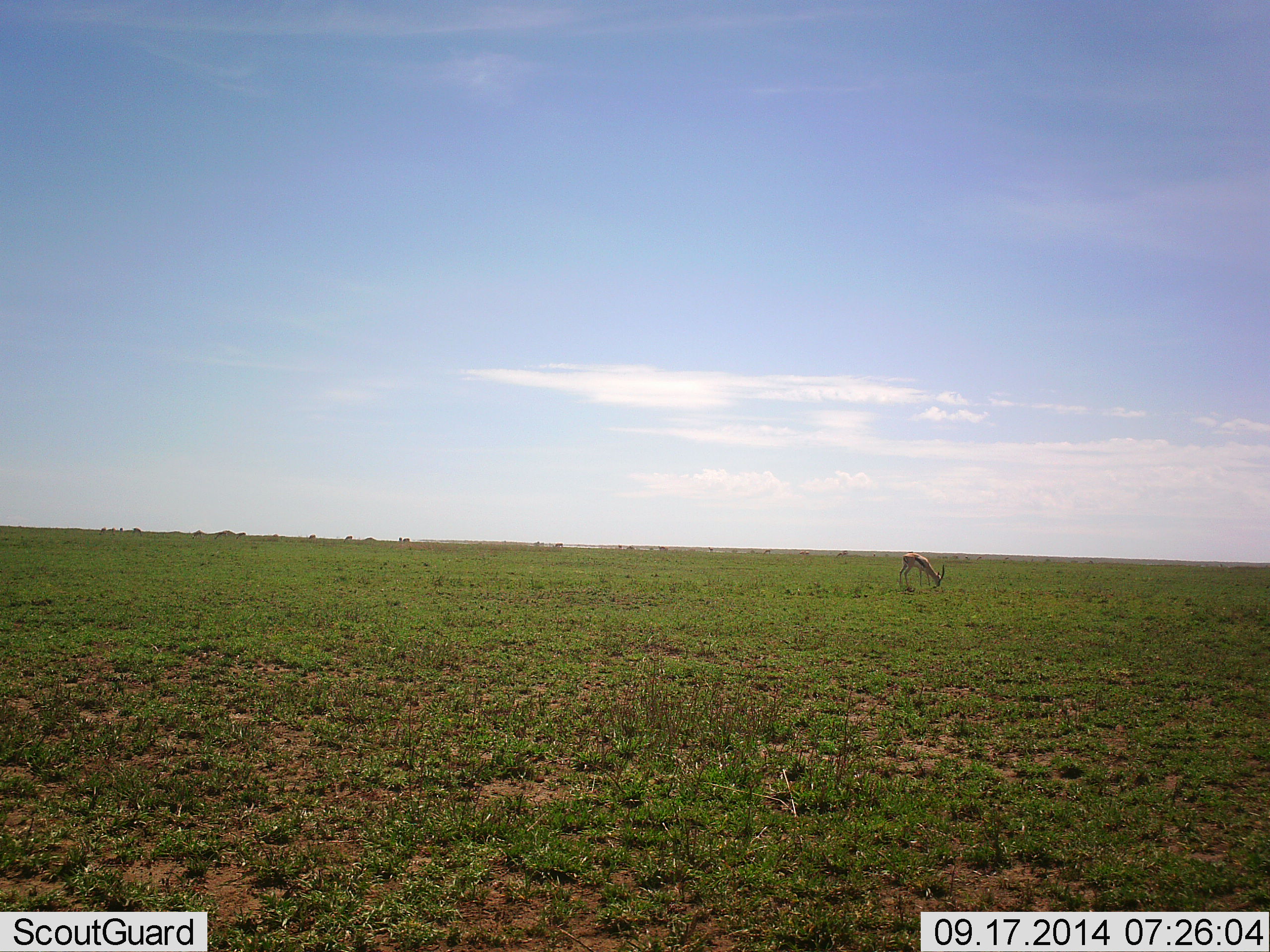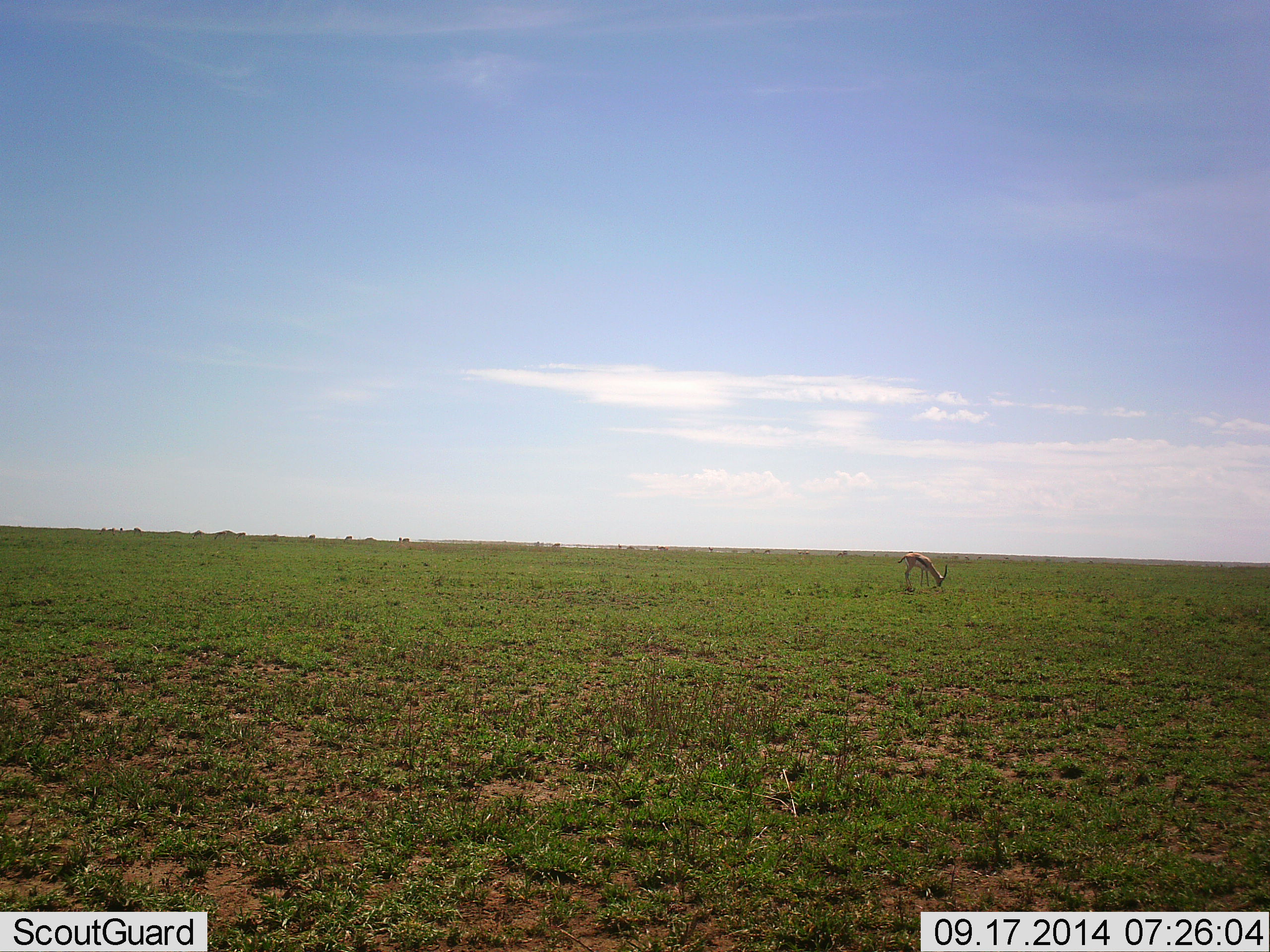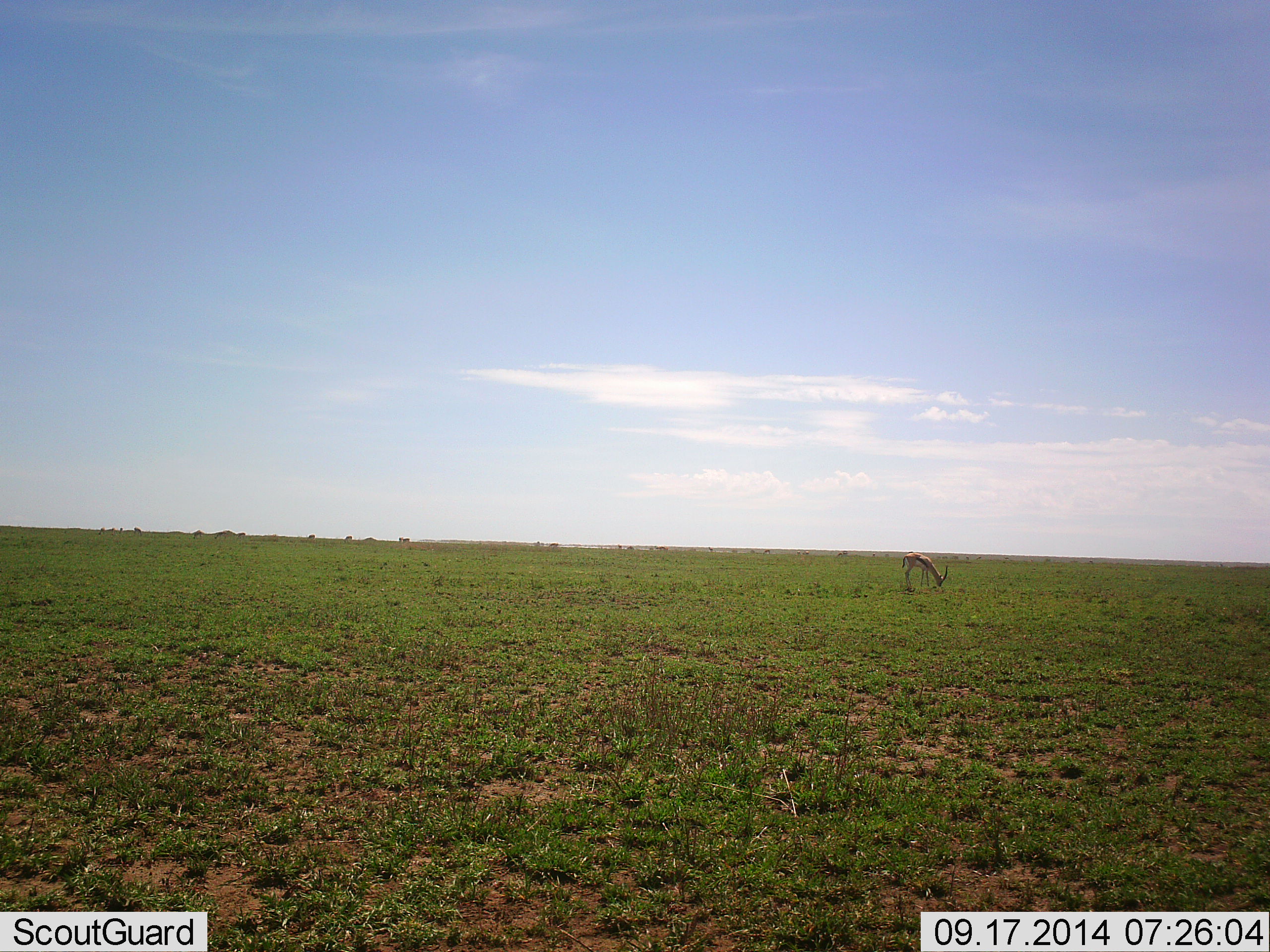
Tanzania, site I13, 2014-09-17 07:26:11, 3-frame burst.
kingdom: Animalia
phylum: Chordata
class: Mammalia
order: Artiodactyla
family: Bovidae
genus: Eudorcas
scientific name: Eudorcas thomsonii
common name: thomson's gazelle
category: gazellethomsons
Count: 1.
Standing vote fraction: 10%.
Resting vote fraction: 0%.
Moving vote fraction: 0%.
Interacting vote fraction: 0%.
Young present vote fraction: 0%.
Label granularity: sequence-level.